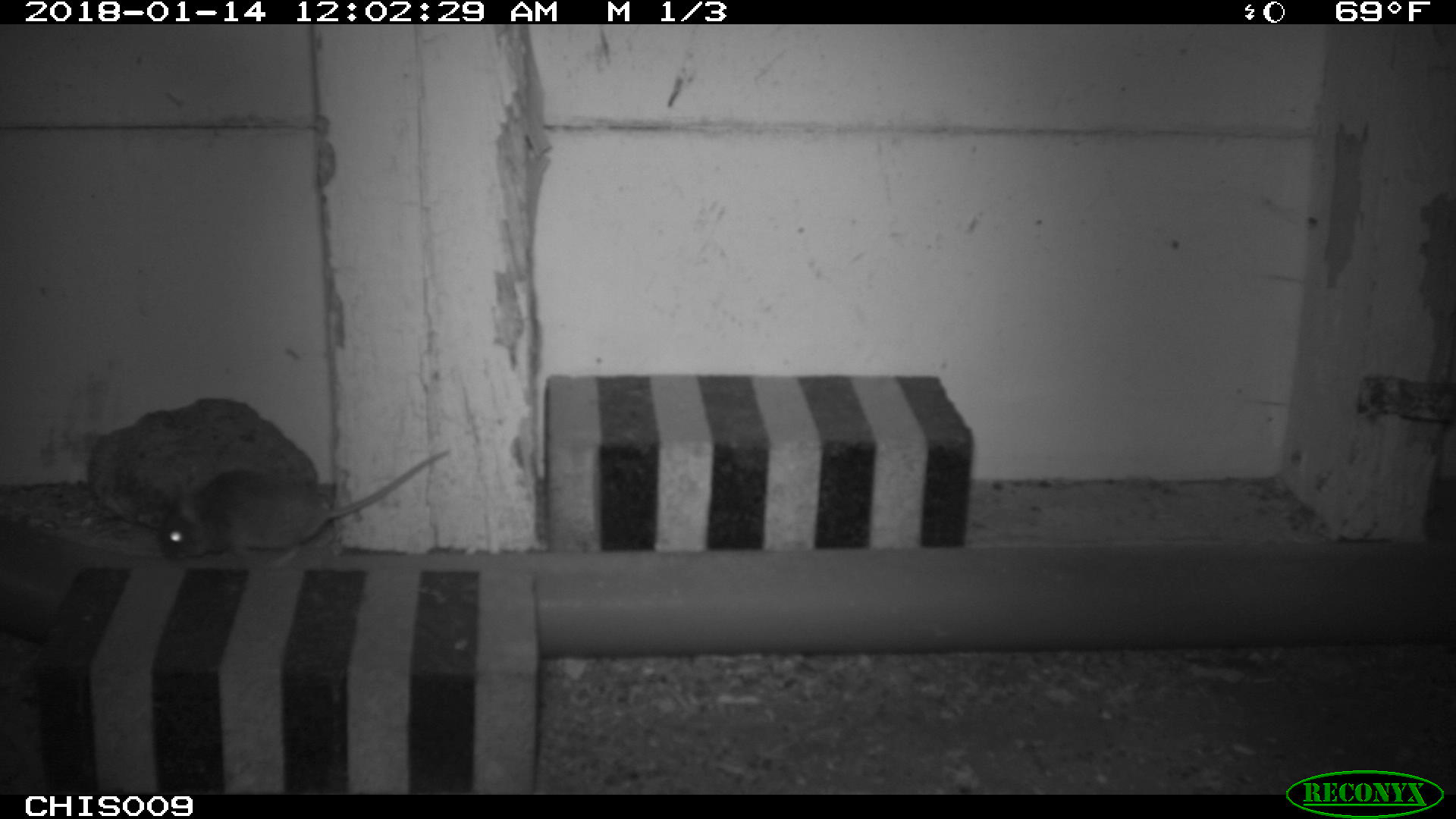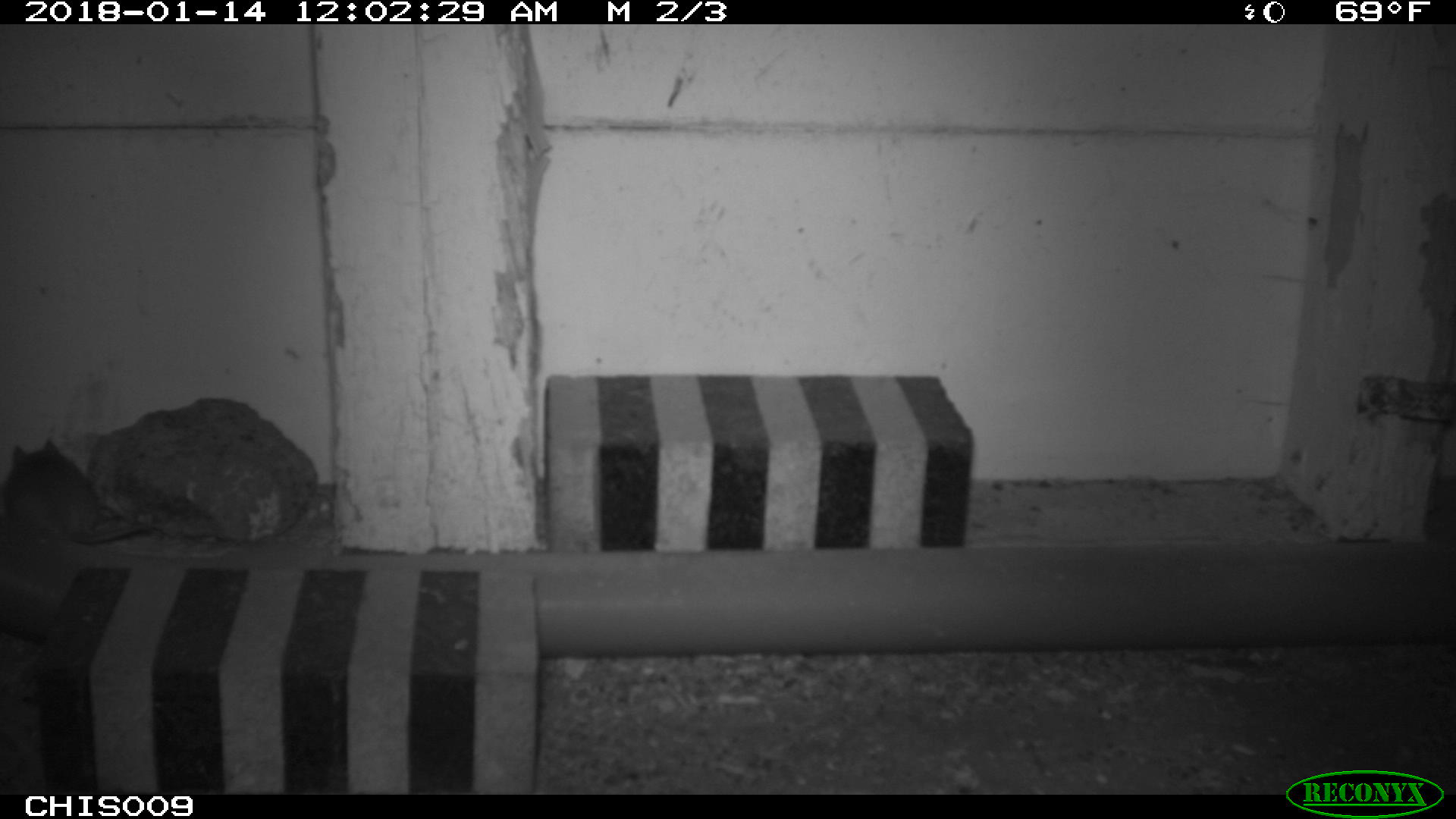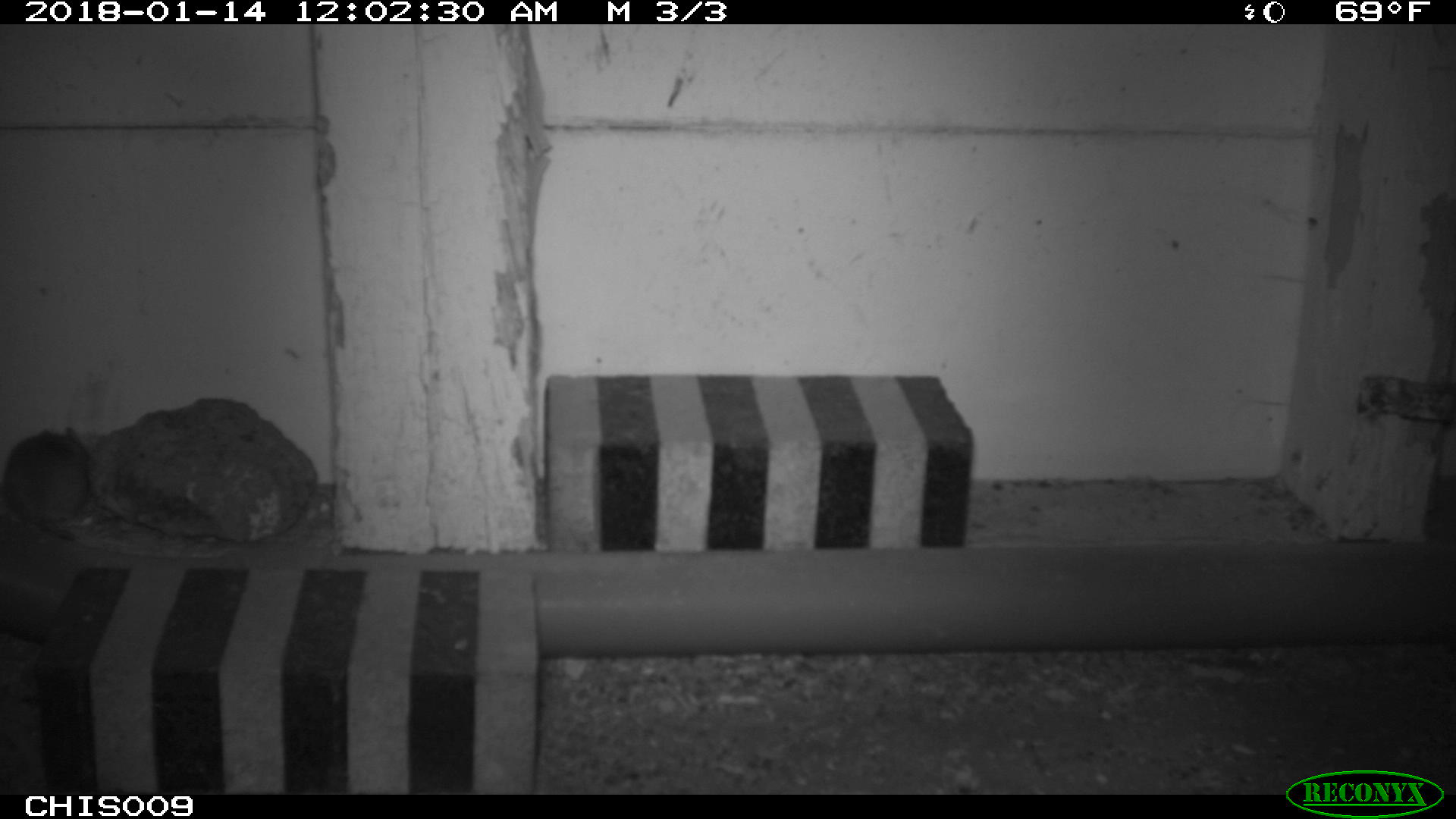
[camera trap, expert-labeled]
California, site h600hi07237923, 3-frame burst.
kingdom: Animalia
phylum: Chordata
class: Mammalia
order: Rodentia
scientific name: Rodentia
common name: rodent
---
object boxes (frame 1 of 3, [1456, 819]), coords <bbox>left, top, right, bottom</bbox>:
rodent: <bbox>158, 450, 447, 561</bbox>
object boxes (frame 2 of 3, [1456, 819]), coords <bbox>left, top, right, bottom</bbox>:
rodent: <bbox>3, 438, 150, 544</bbox>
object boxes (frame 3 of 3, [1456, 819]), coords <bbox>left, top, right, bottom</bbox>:
rodent: <bbox>2, 424, 91, 541</bbox>